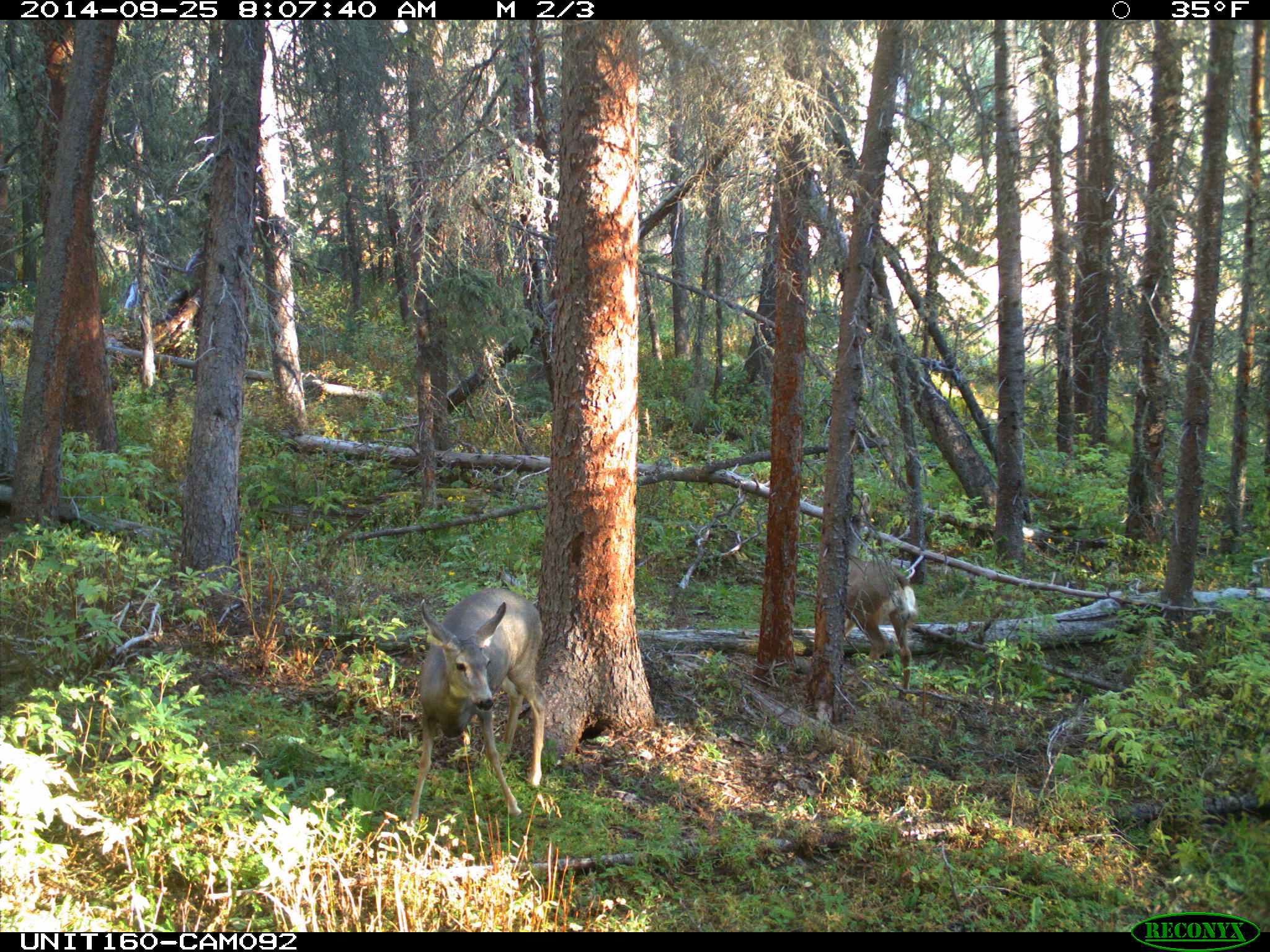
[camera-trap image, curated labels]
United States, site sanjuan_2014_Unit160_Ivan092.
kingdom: Animalia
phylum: Chordata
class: Mammalia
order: Artiodactyla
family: Cervidae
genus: Odocoileus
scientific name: Odocoileus hemionus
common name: mule deer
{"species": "Odocoileus hemionus (mule deer)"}